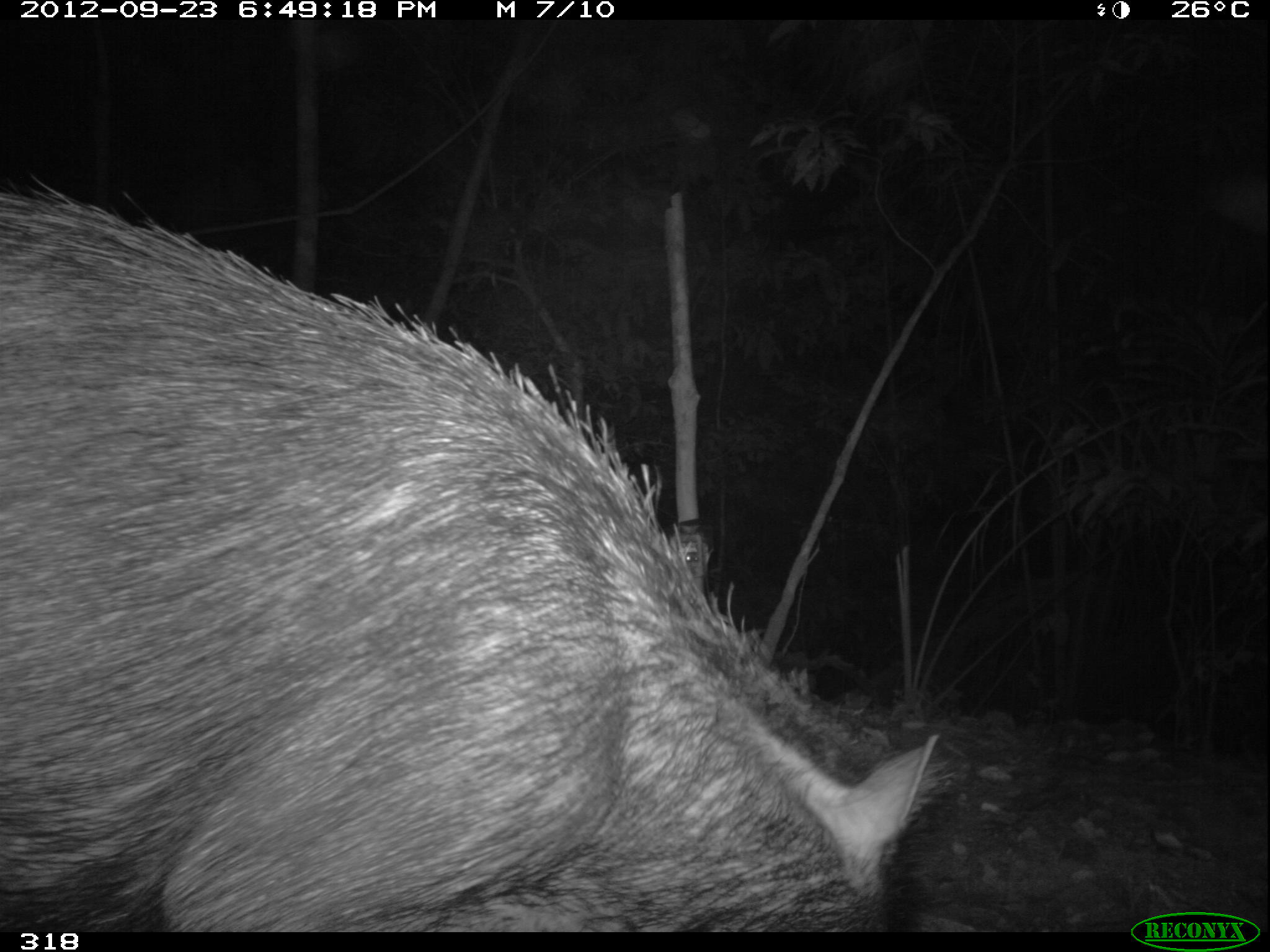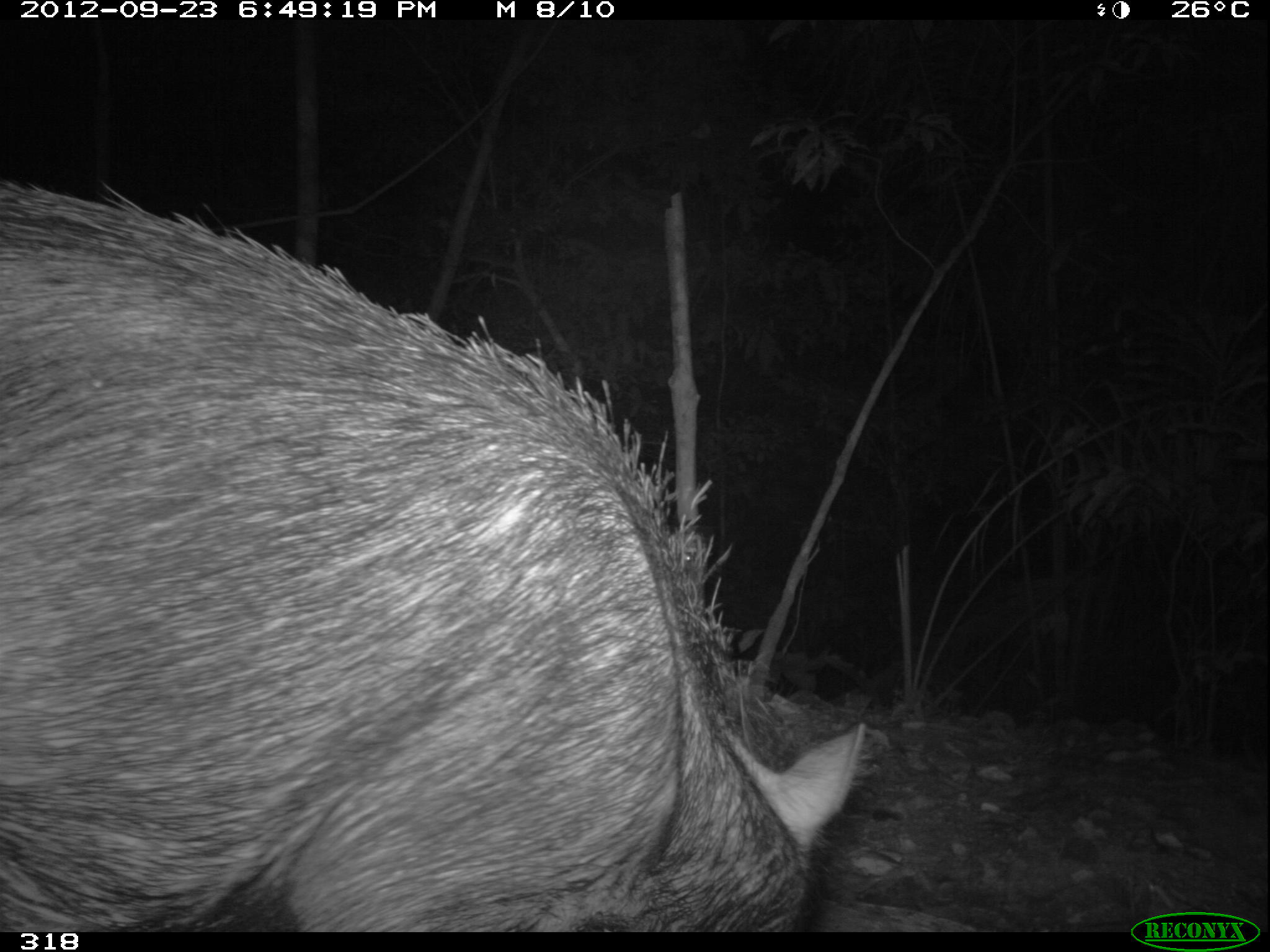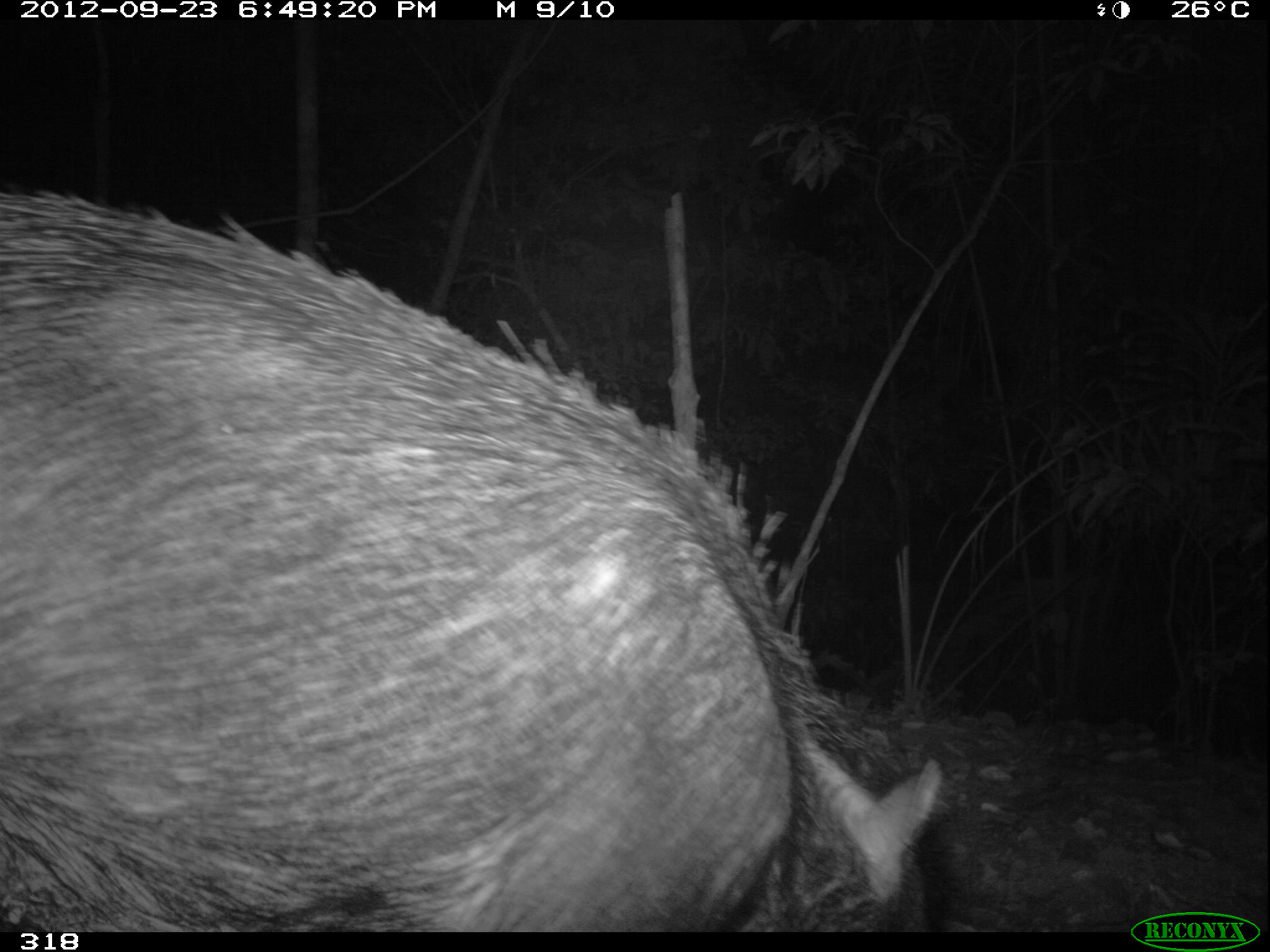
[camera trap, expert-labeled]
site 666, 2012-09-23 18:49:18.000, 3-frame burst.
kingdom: Animalia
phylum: Chordata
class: Mammalia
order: Artiodactyla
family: Tayassuidae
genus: Tayassu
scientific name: Tayassu pecari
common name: white-lipped peccary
Tayassu pecari (white-lipped peccary).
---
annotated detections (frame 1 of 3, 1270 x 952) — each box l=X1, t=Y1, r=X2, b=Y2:
tayassu pecari: l=0, t=177, r=956, b=931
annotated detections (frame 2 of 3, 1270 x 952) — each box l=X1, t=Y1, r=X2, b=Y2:
tayassu pecari: l=0, t=174, r=872, b=931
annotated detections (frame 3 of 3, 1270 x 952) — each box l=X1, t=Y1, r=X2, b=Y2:
tayassu pecari: l=0, t=182, r=944, b=928